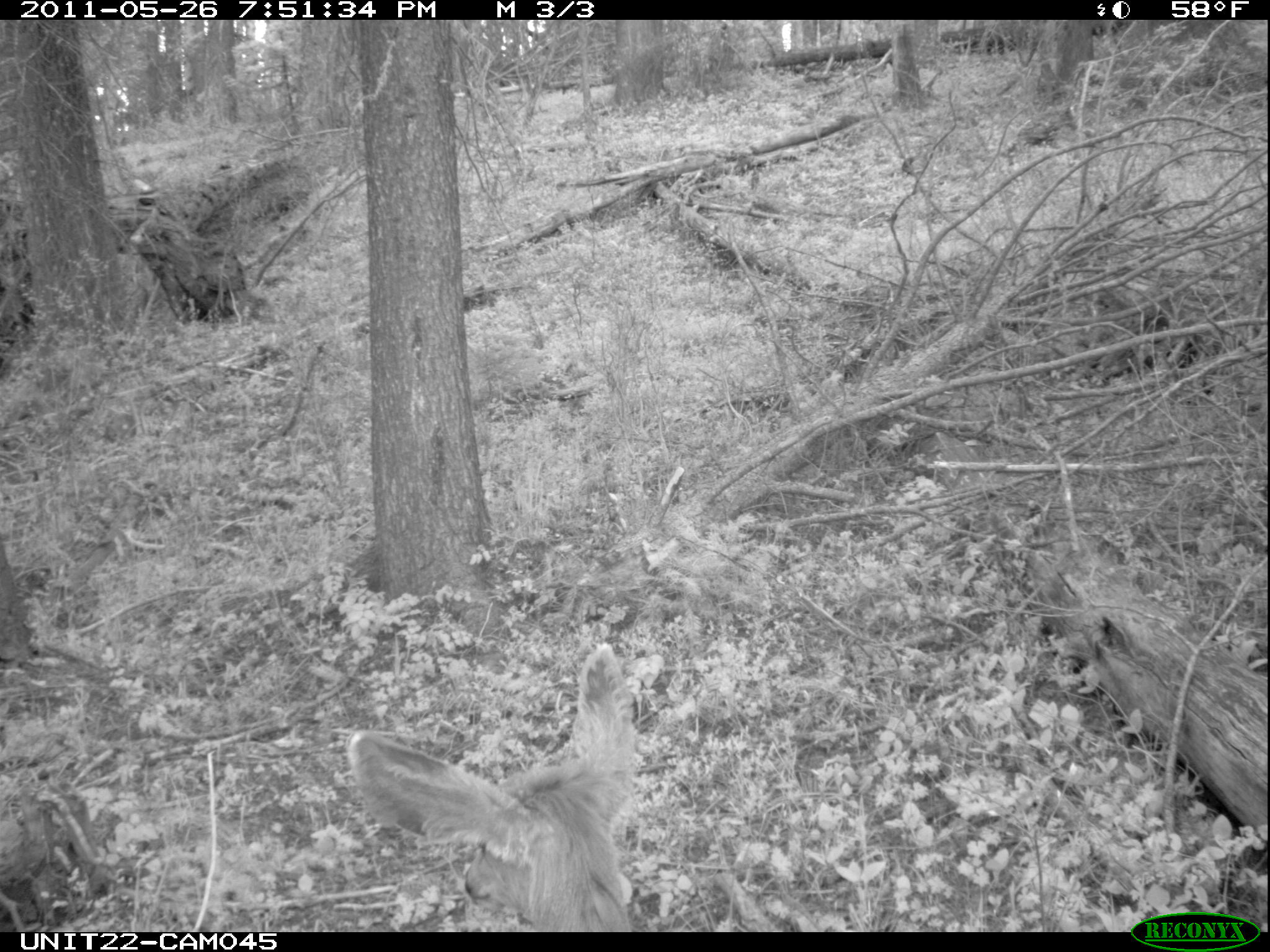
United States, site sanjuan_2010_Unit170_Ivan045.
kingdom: Animalia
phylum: Chordata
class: Mammalia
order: Artiodactyla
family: Cervidae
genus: Odocoileus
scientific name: Odocoileus hemionus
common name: mule deer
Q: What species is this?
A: Odocoileus hemionus (mule deer).